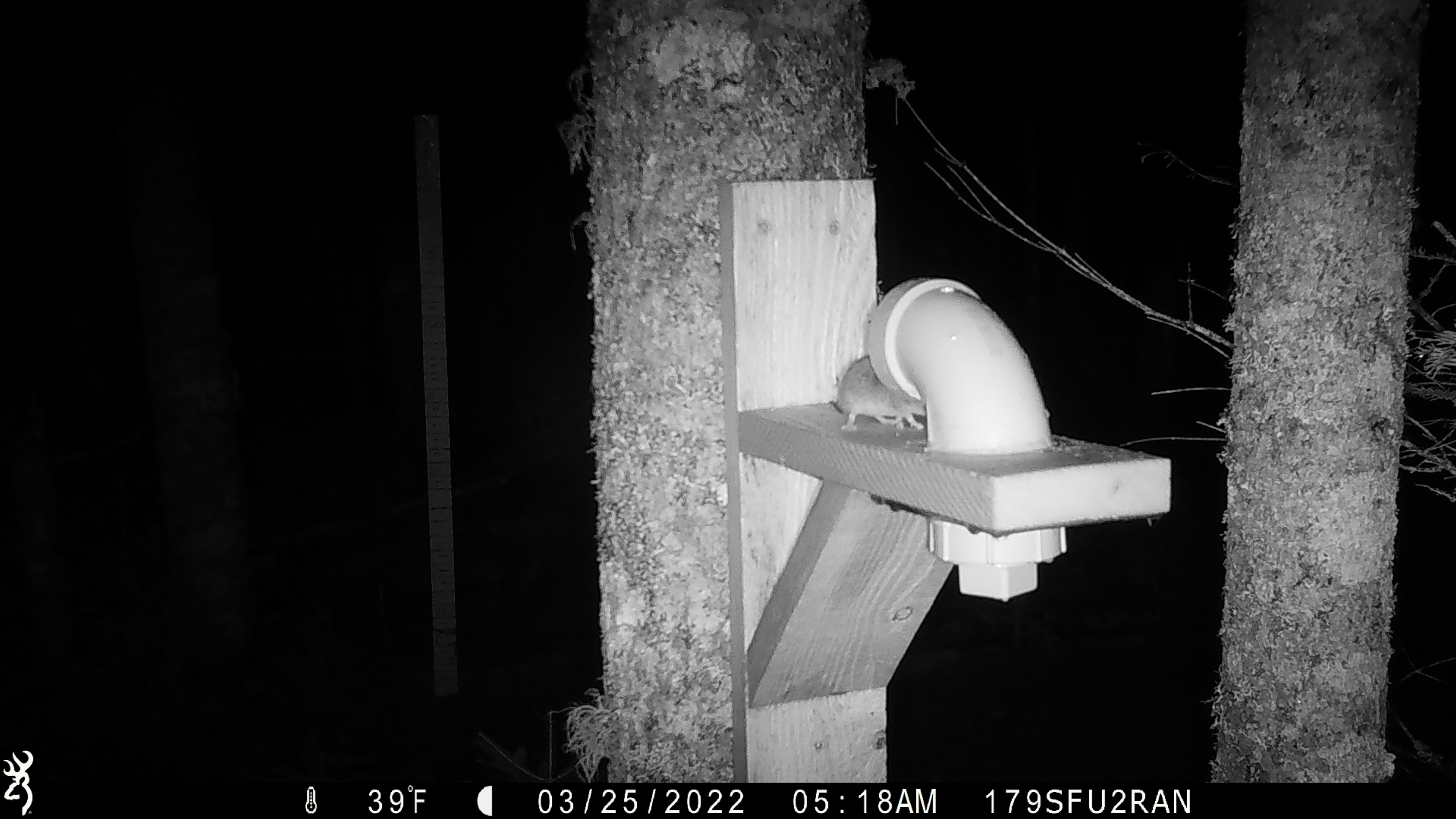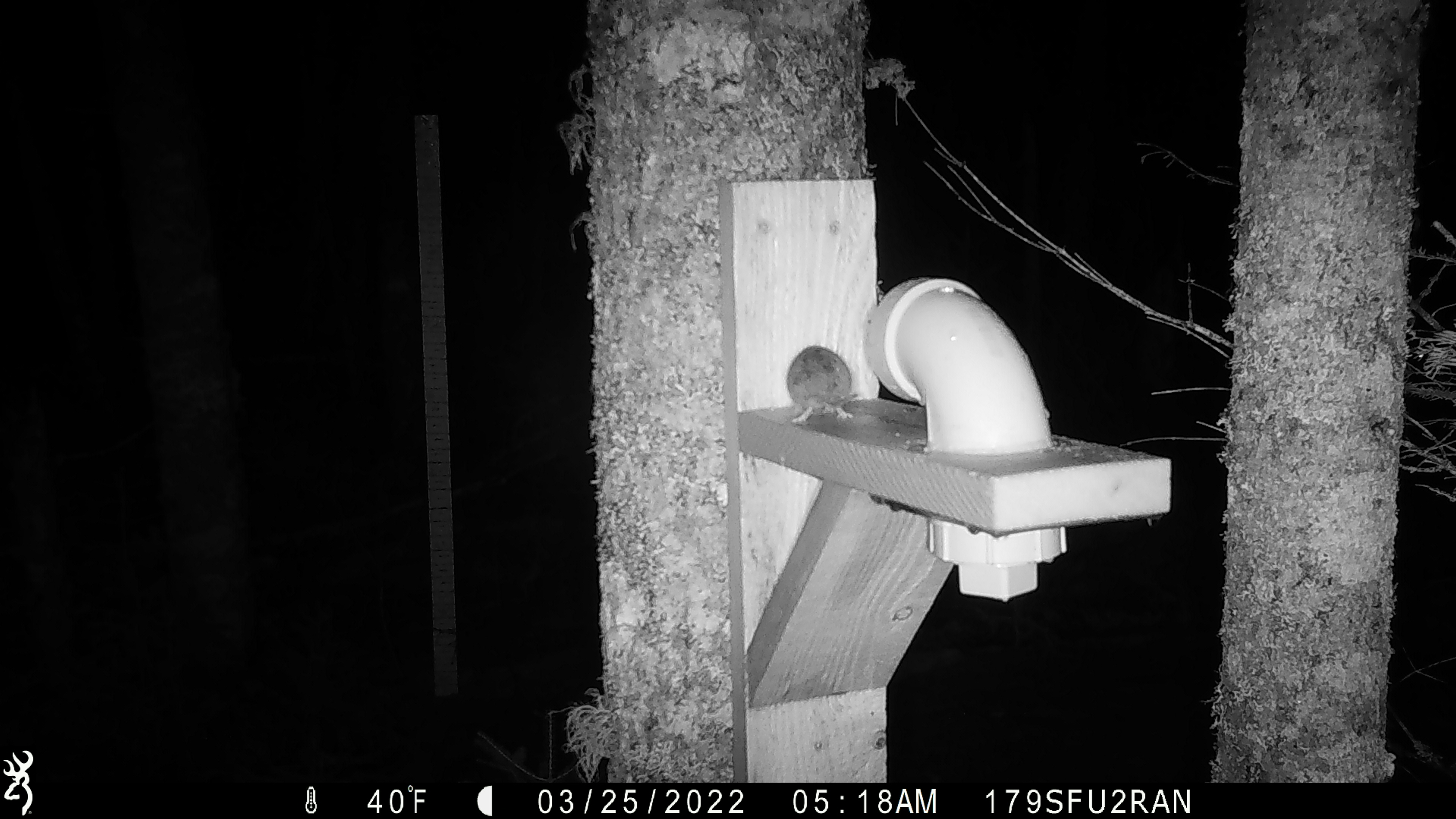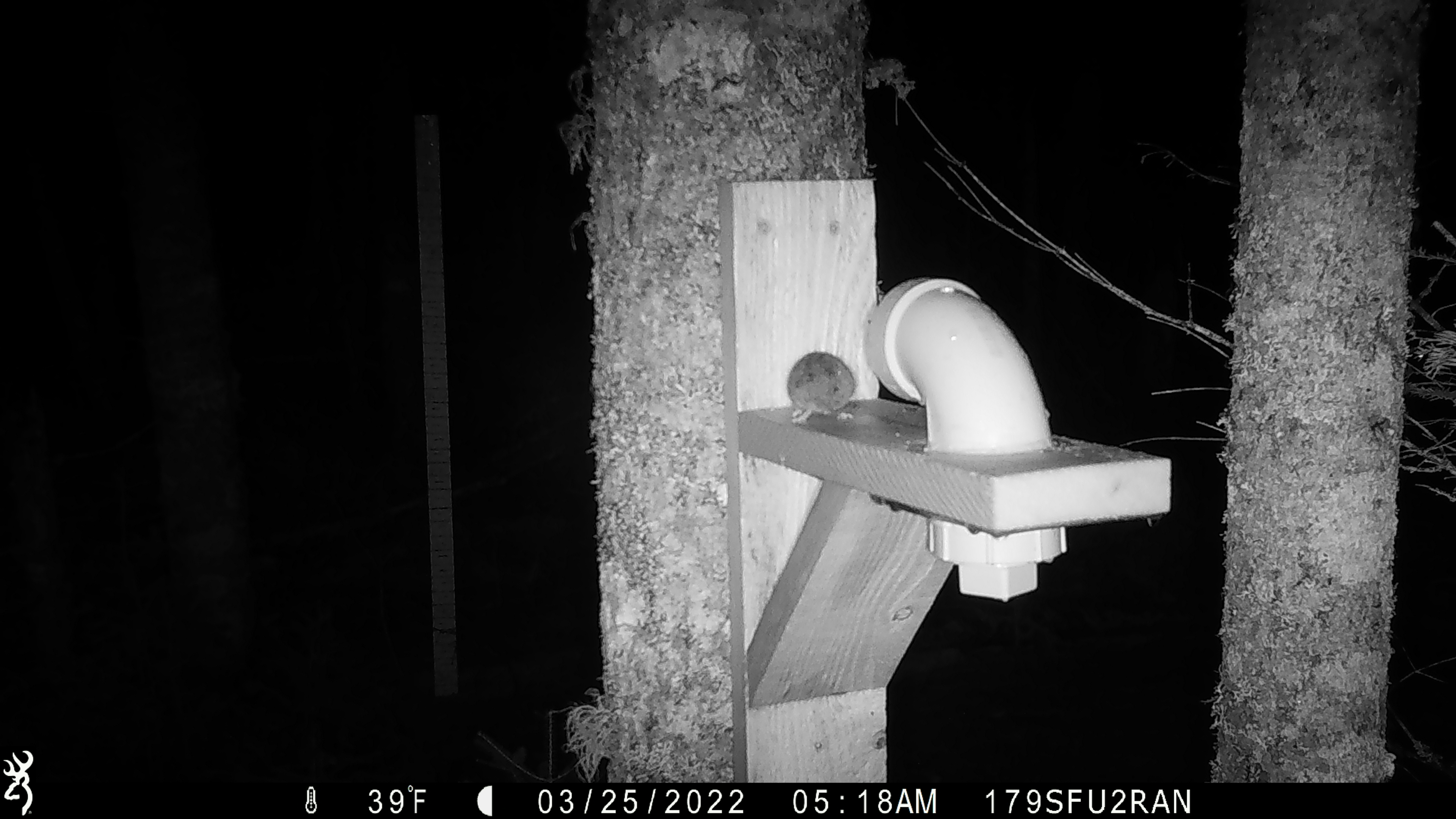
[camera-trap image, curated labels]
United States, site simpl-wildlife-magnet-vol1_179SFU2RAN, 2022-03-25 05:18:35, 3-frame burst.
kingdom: Animalia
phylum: Chordata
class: Mammalia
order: Rodentia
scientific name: Rodentia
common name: mouse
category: mouse sp.